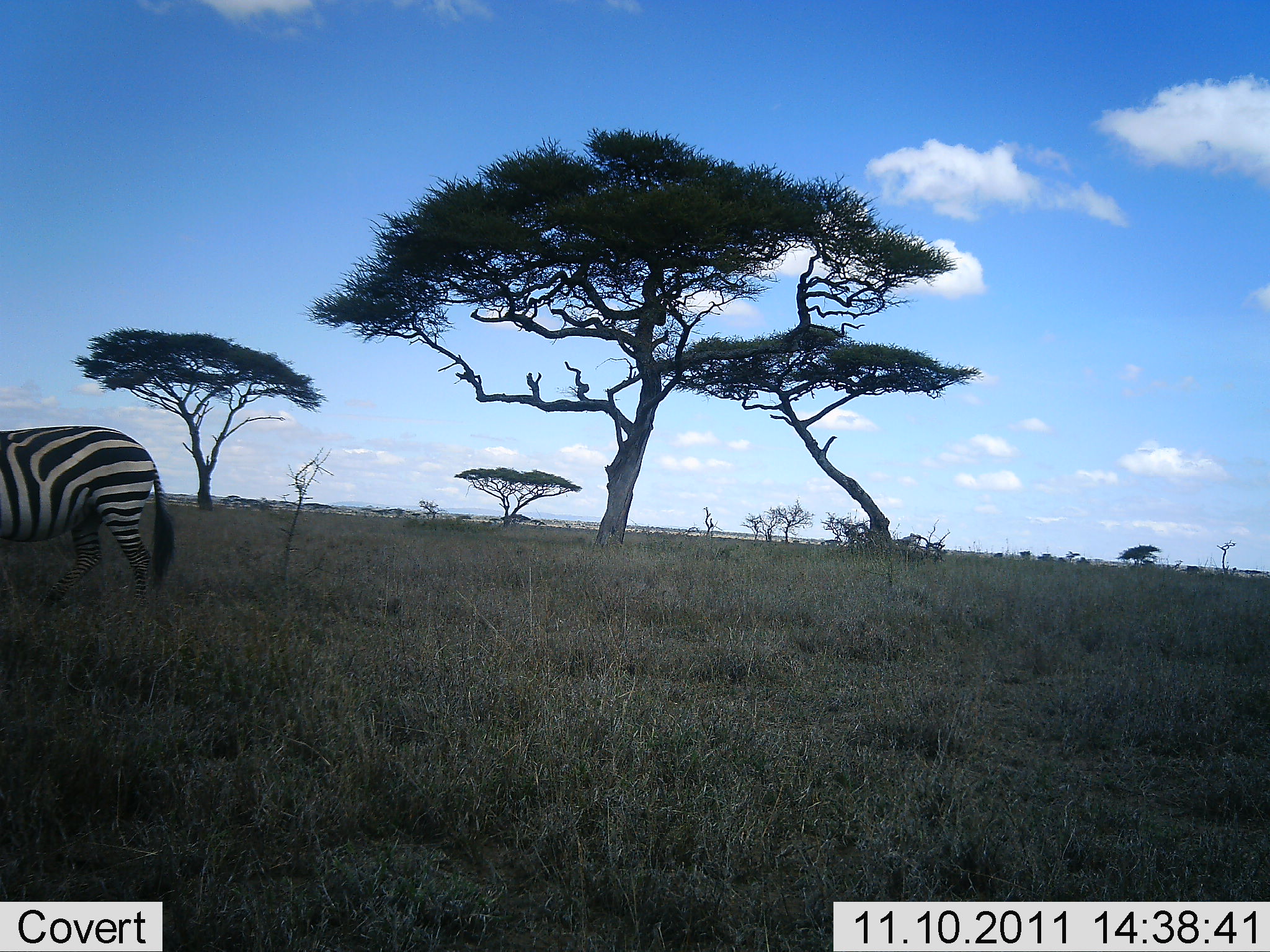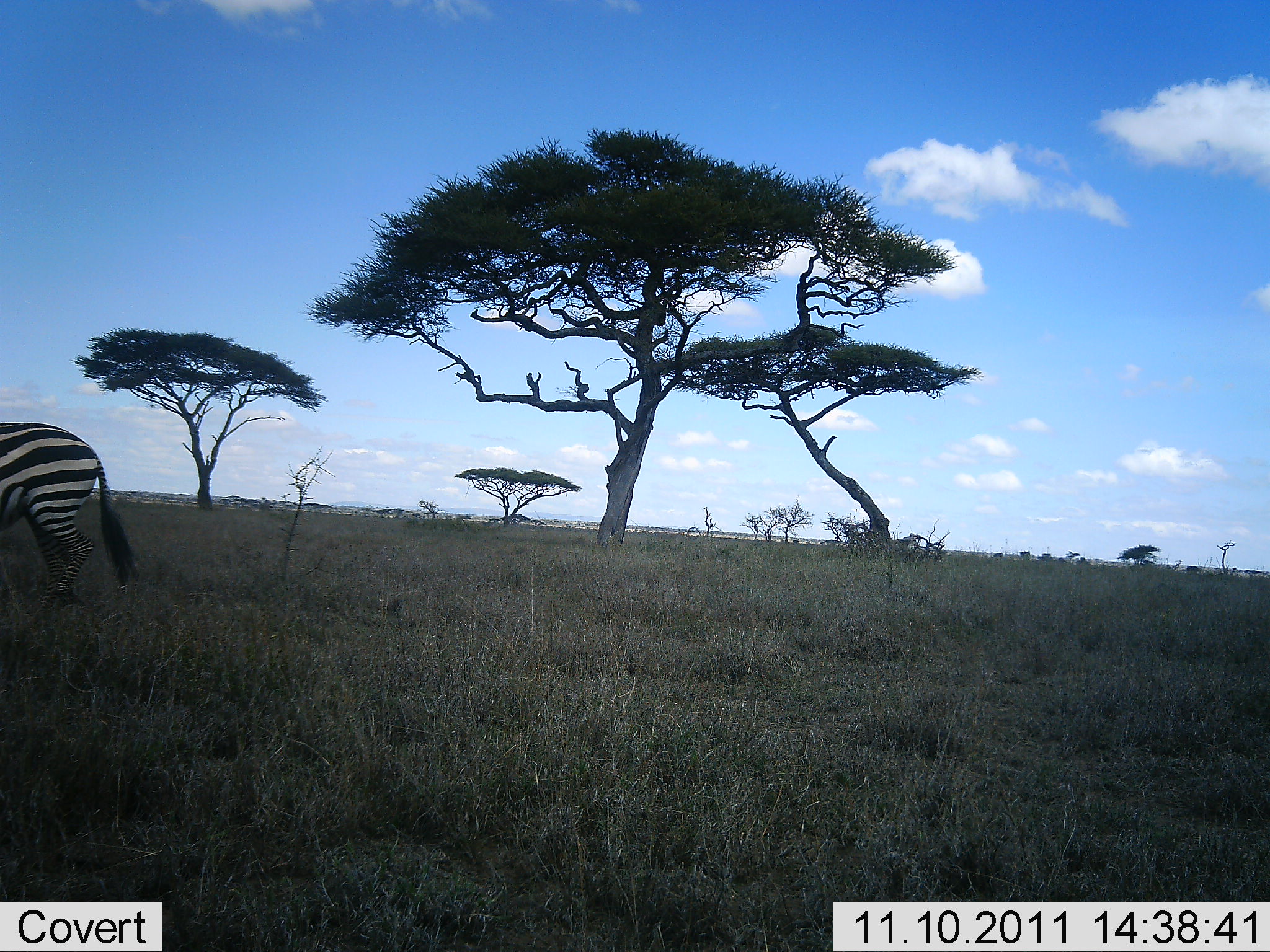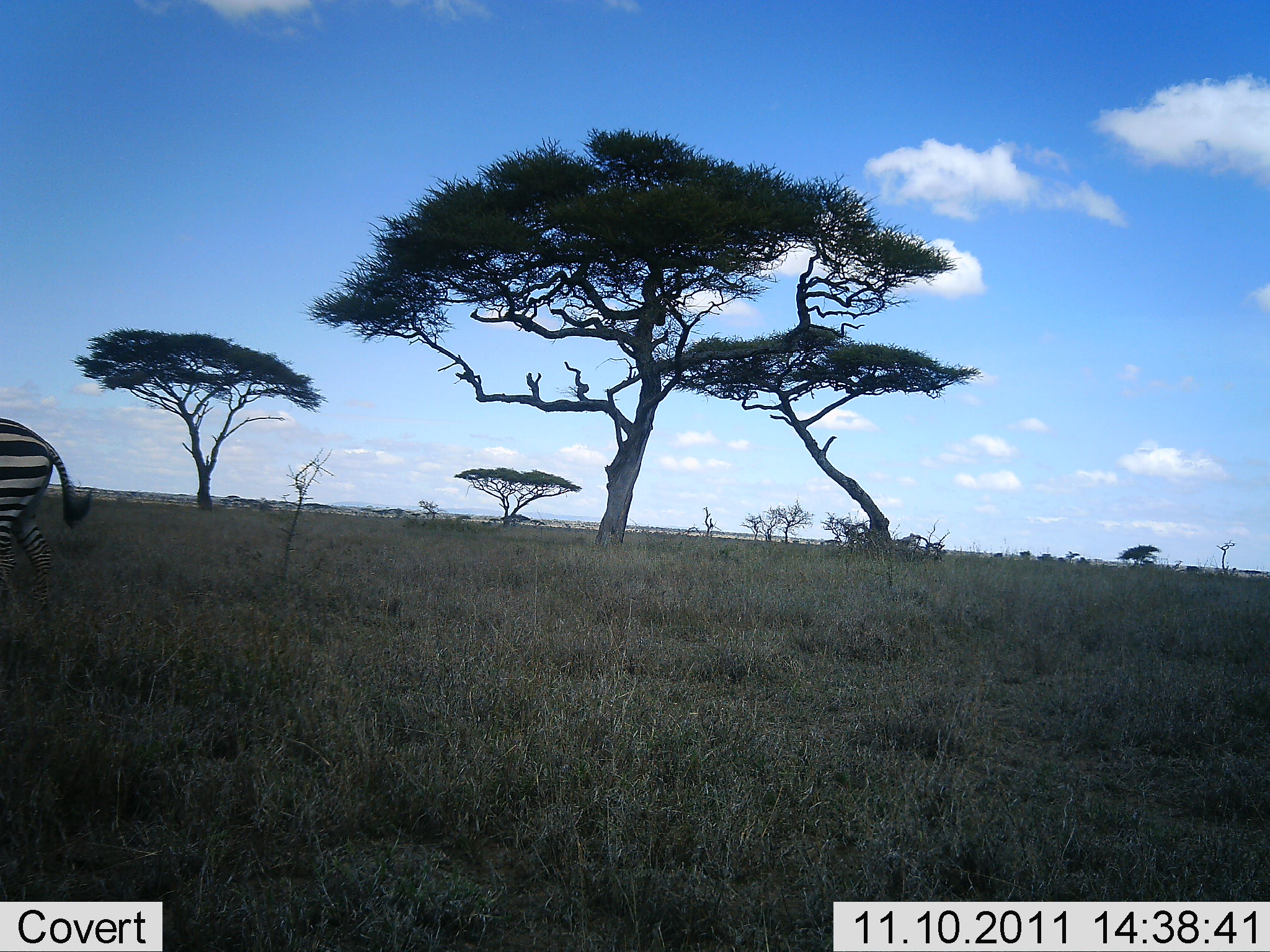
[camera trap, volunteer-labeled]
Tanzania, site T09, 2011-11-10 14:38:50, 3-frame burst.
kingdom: Animalia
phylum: Chordata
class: Mammalia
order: Perissodactyla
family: Equidae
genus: Equus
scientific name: Equus quagga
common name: plains zebra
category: zebra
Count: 1.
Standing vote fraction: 0%.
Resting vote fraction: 0%.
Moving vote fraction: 100%.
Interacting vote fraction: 0%.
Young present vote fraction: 0%.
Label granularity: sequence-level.